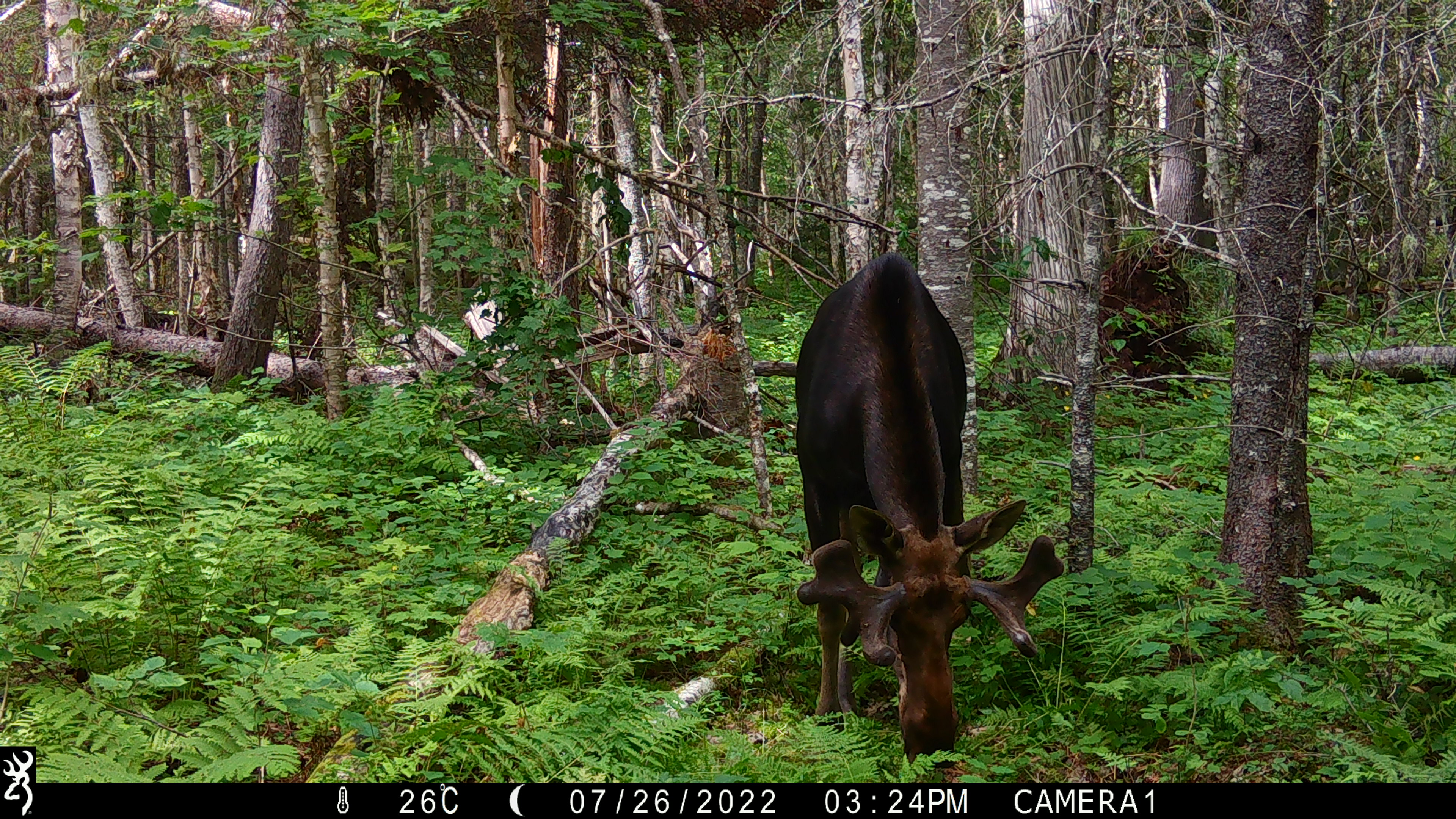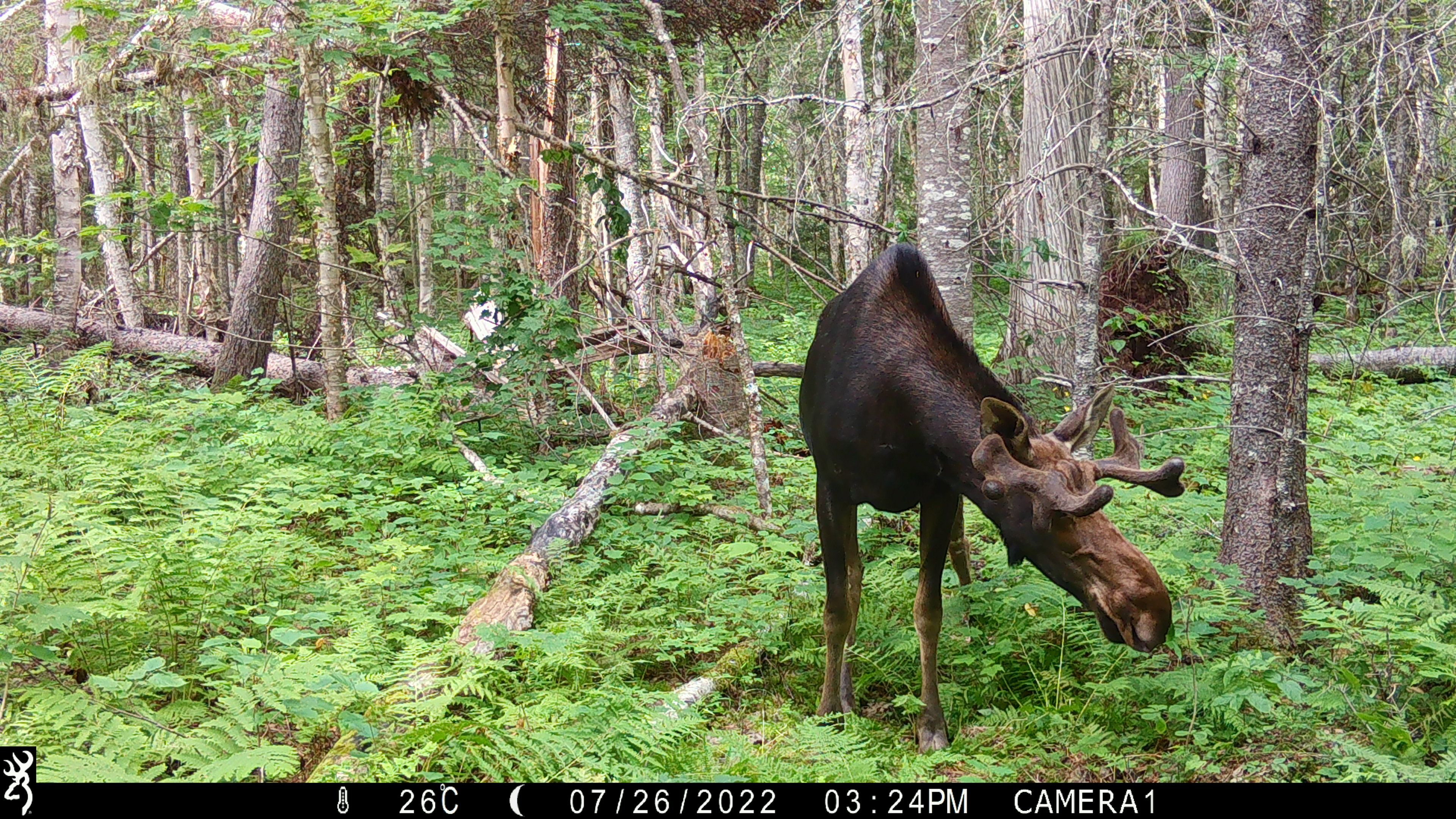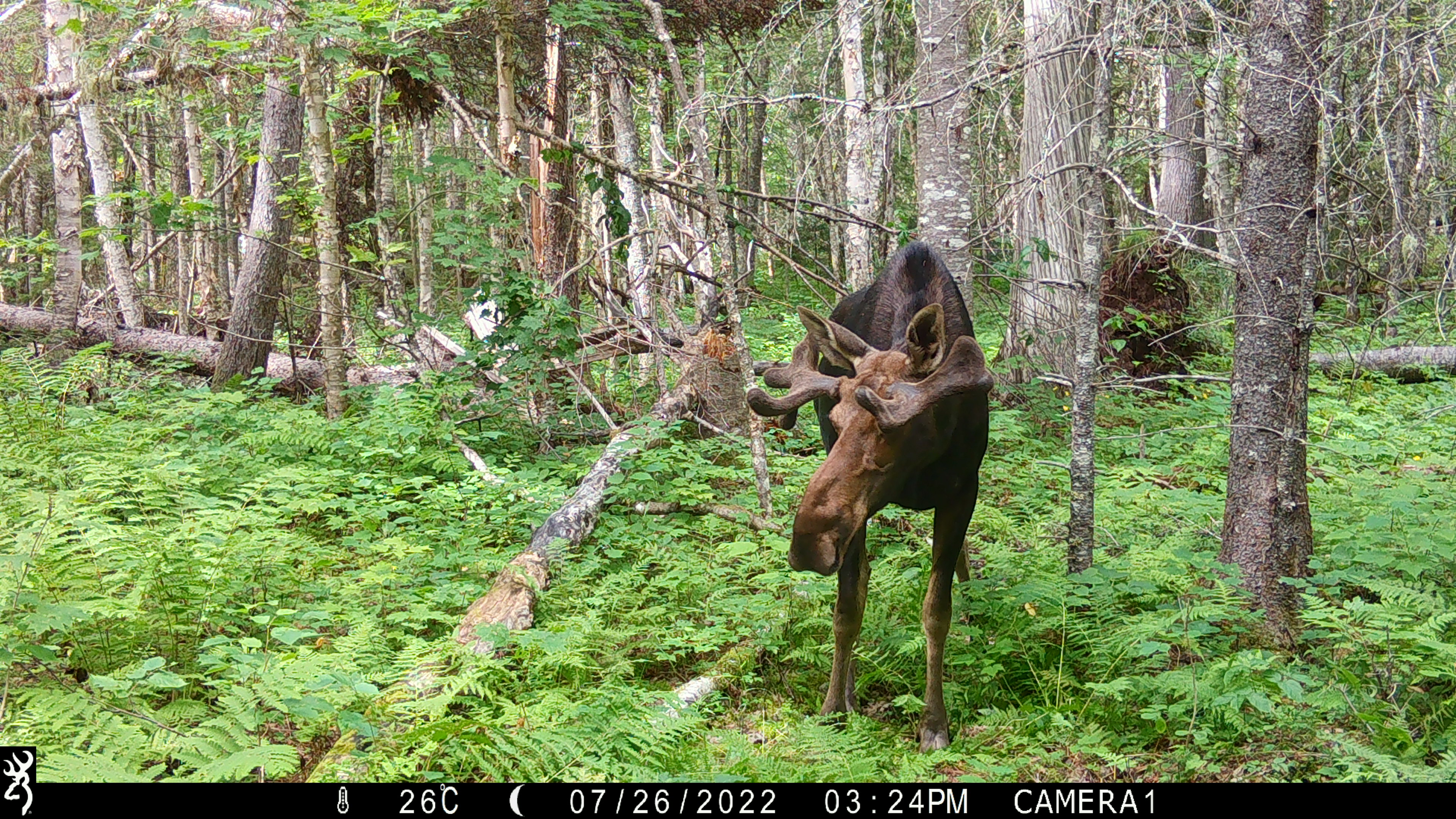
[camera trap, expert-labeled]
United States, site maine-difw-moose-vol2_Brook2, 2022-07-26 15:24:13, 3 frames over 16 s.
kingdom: Animalia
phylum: Chordata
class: Mammalia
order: Artiodactyla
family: Cervidae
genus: Alces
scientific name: Alces alces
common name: moose